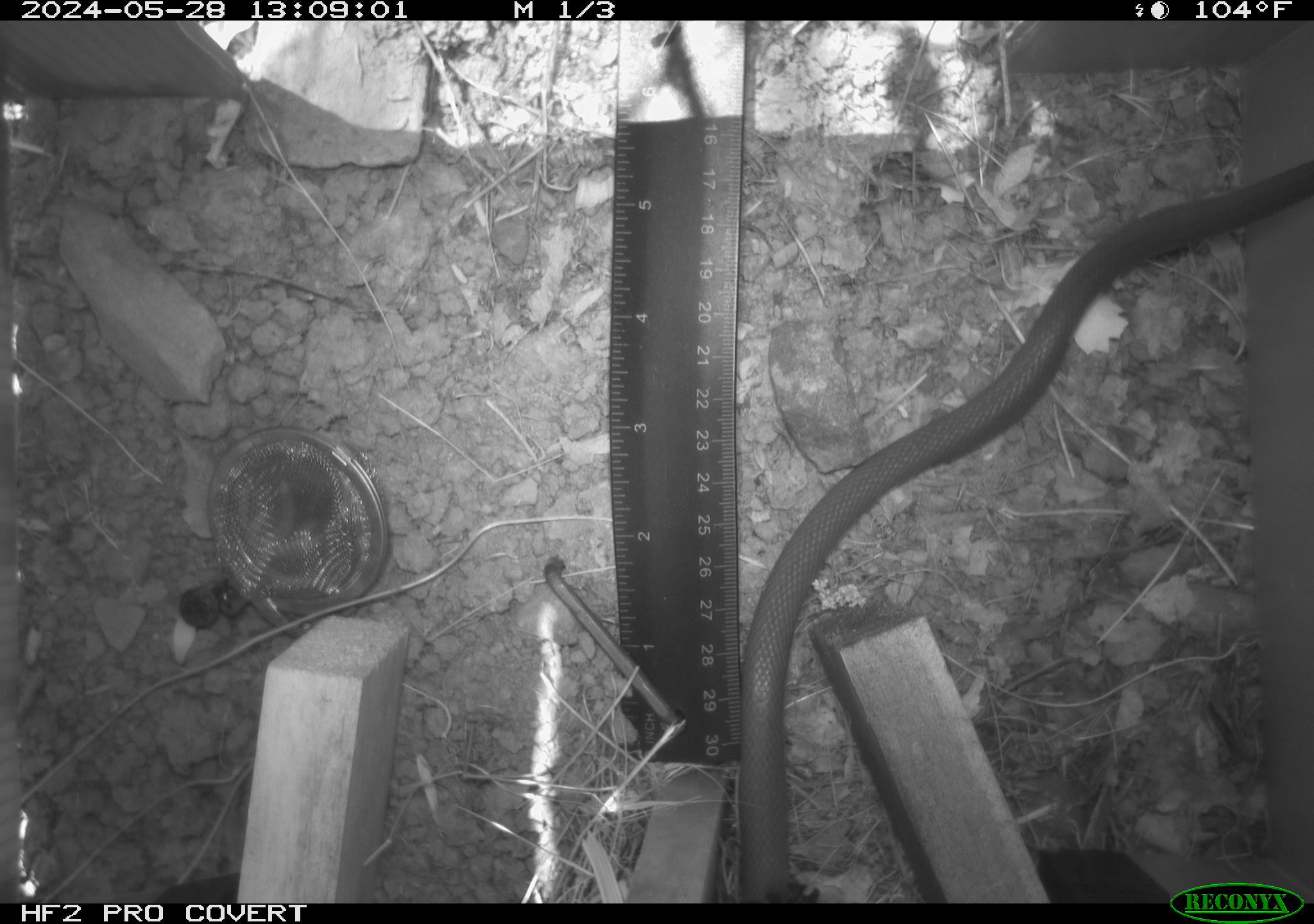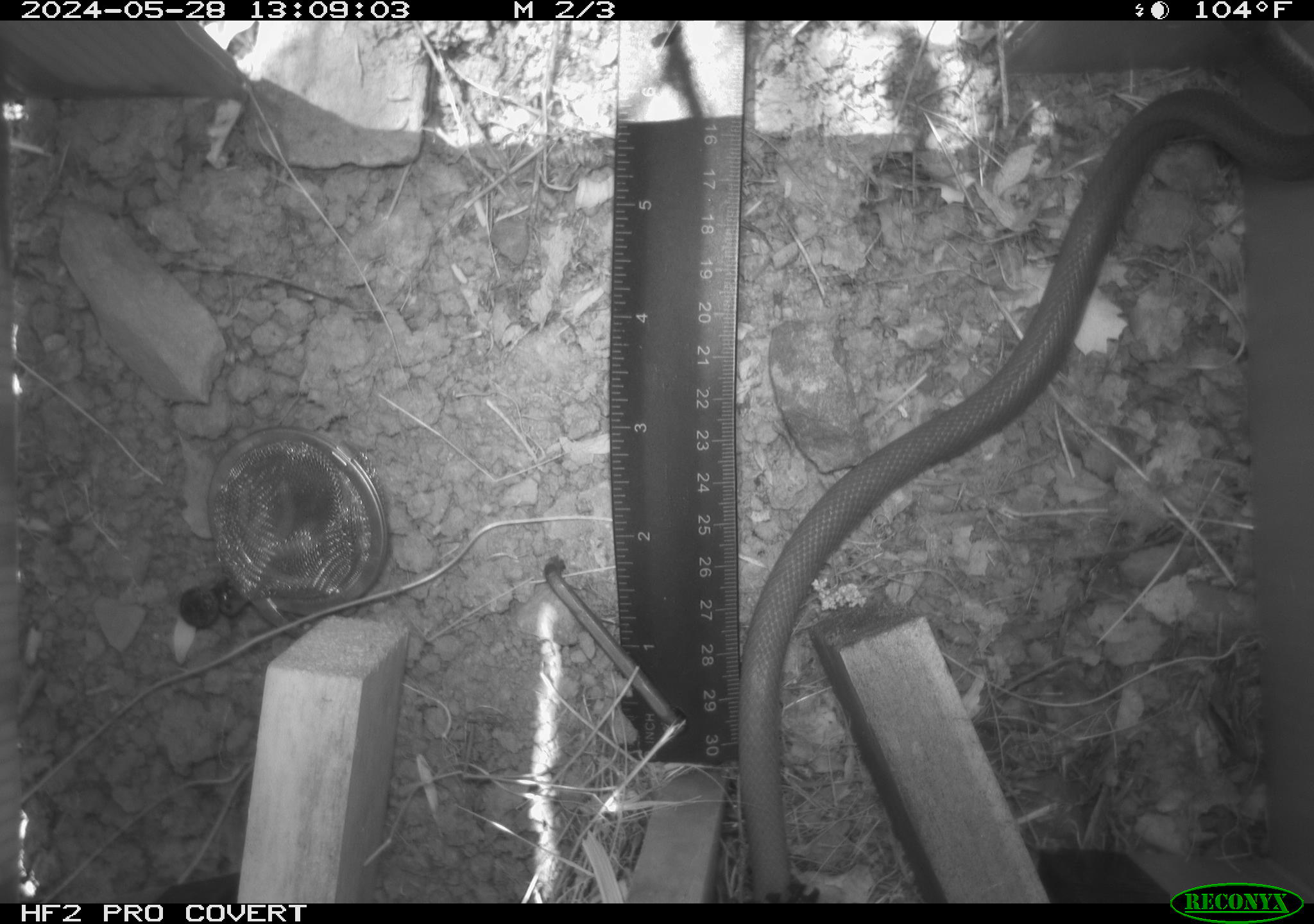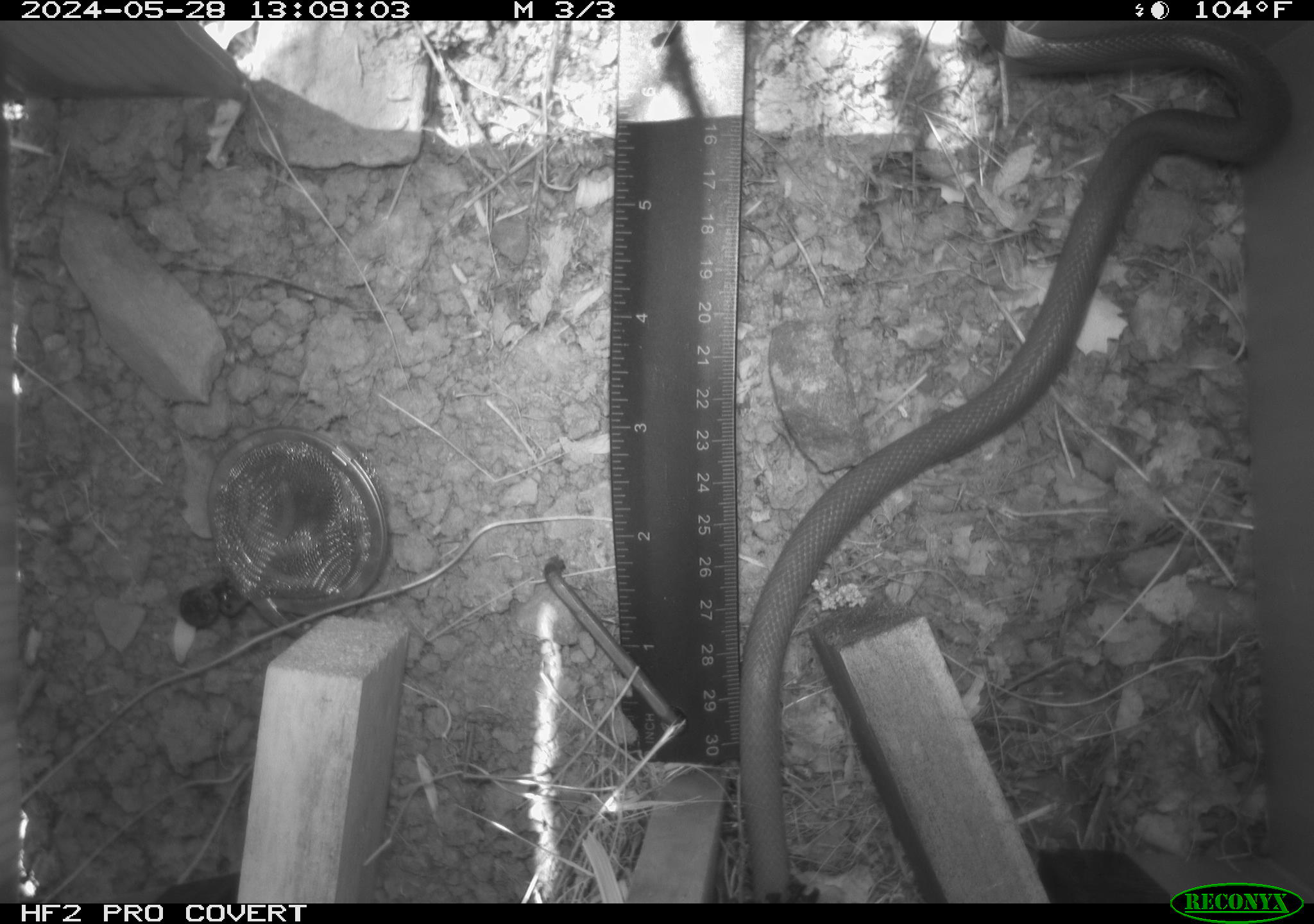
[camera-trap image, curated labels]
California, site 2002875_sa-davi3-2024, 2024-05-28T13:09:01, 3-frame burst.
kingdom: Animalia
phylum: Chordata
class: Reptilia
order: Squamata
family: Colubridae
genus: Coluber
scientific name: Coluber constrictor mormon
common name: western yellow-bellied racer